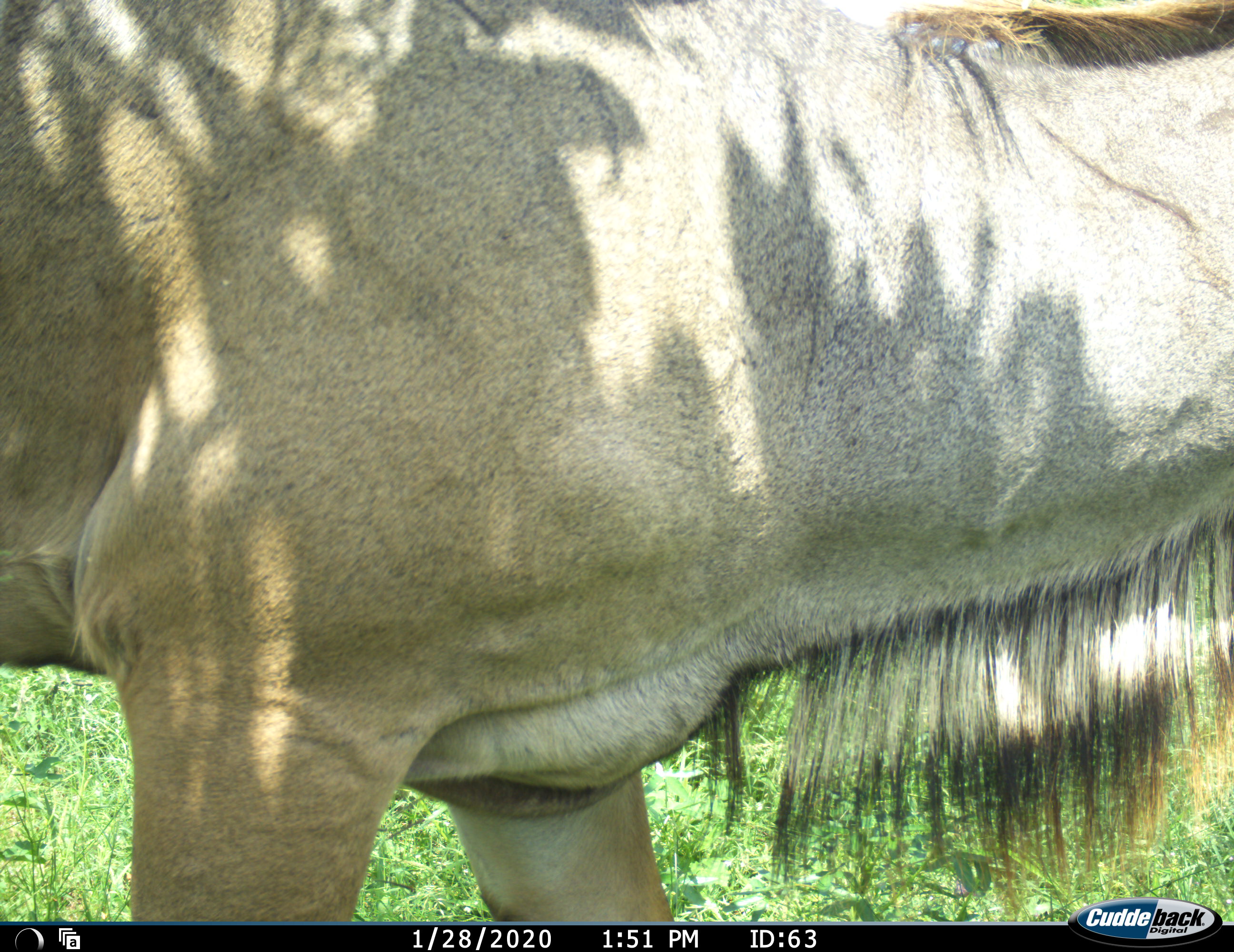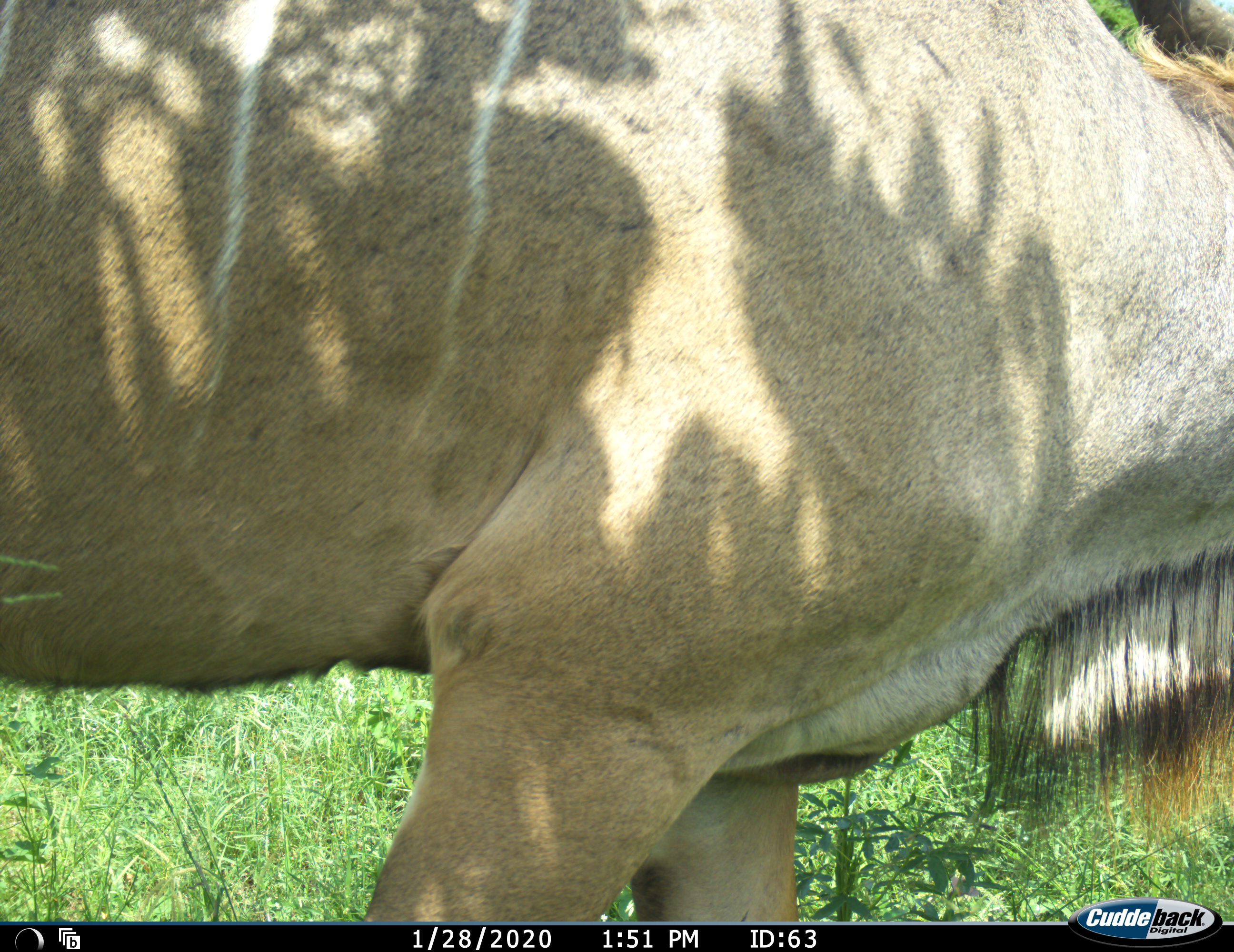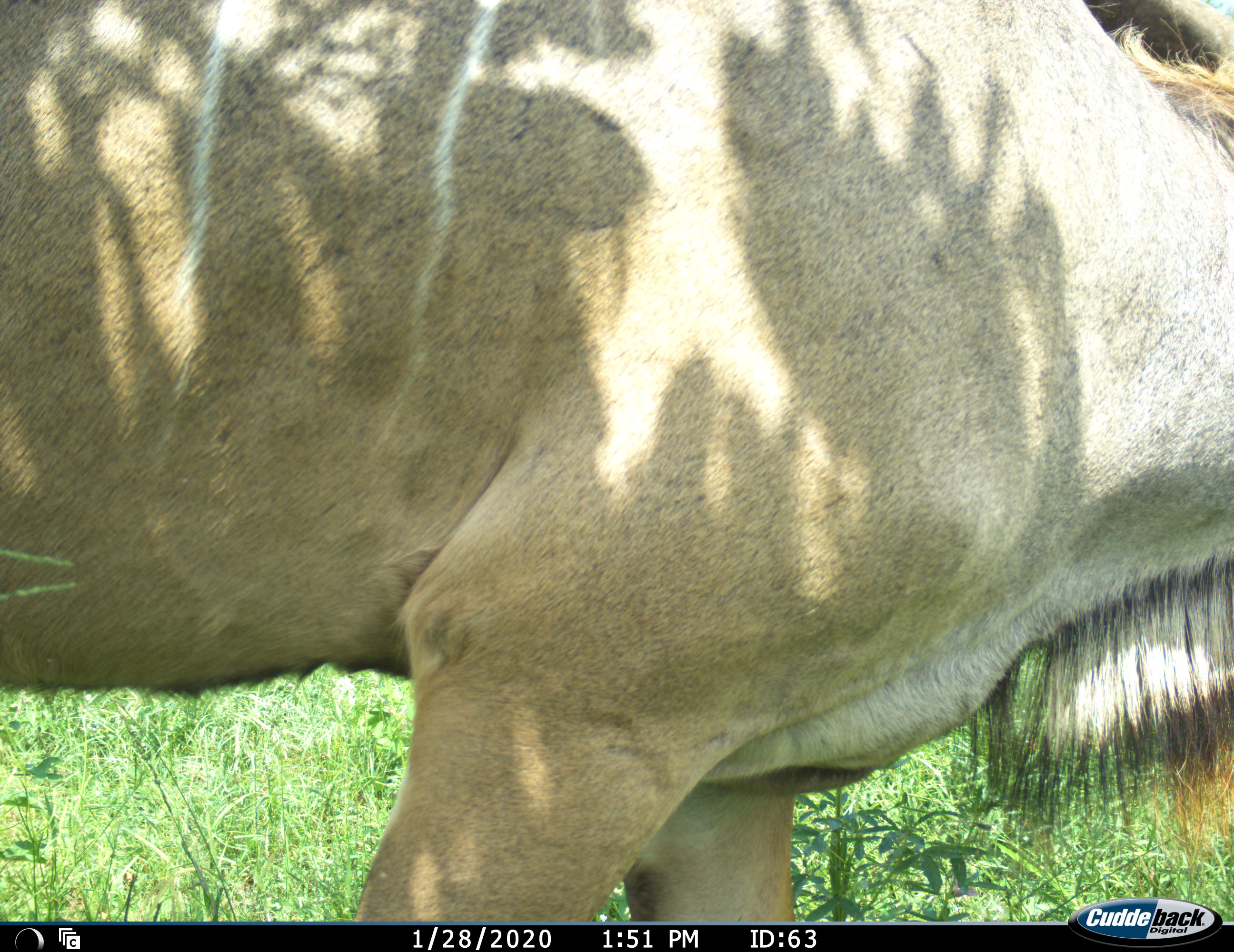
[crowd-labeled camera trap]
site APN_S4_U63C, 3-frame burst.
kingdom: Animalia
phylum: Chordata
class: Mammalia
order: Artiodactyla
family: Bovidae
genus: Tragelaphus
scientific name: Tragelaphus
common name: kudu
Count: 1.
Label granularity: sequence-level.